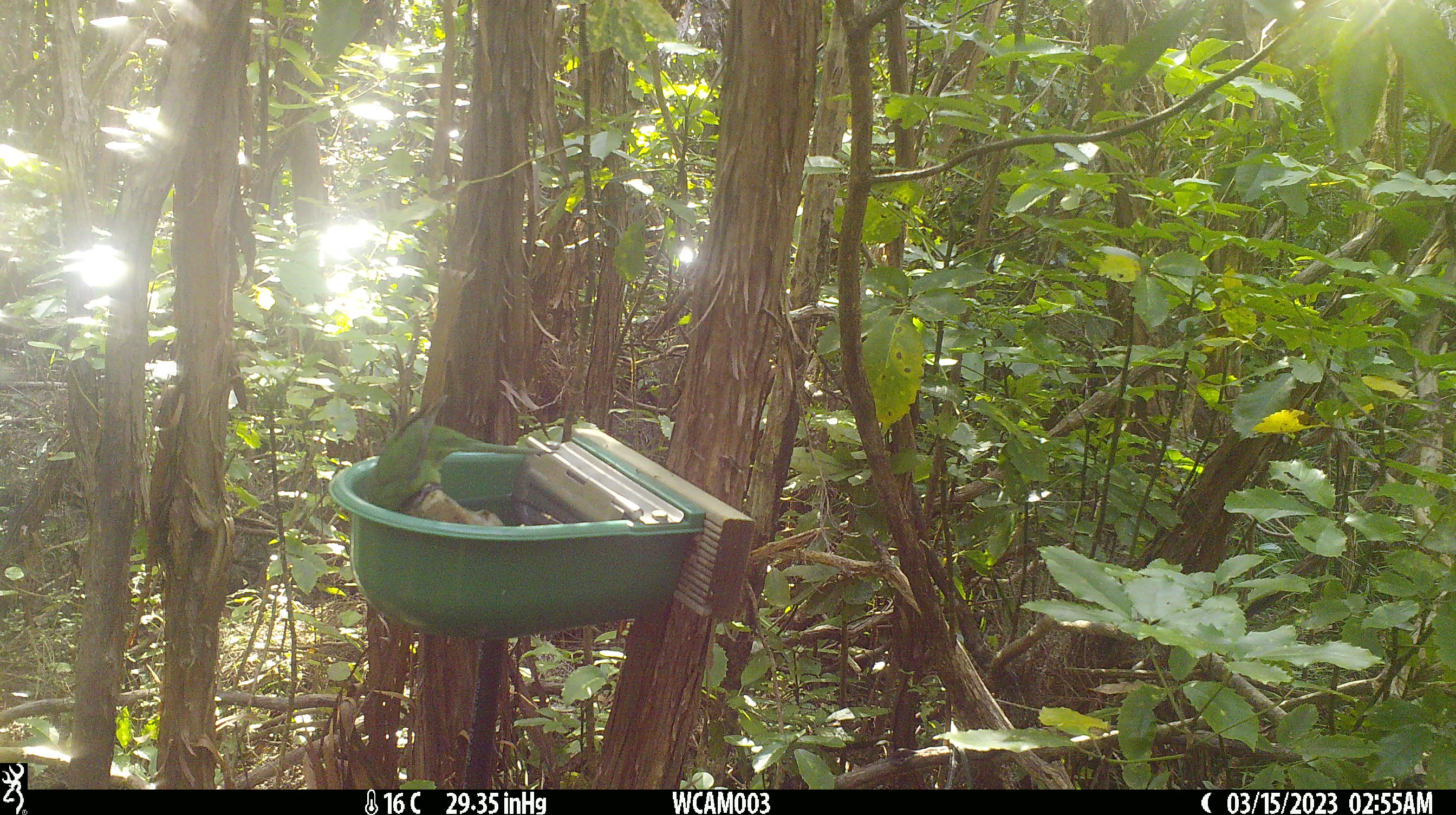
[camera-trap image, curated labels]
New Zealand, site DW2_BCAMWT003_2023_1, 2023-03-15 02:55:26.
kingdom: Animalia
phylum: Chordata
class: Aves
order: Psittaciformes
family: Psittaculidae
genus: Cyanoramphus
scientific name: Cyanoramphus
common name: parakeet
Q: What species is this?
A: Parakeet (Cyanoramphus).